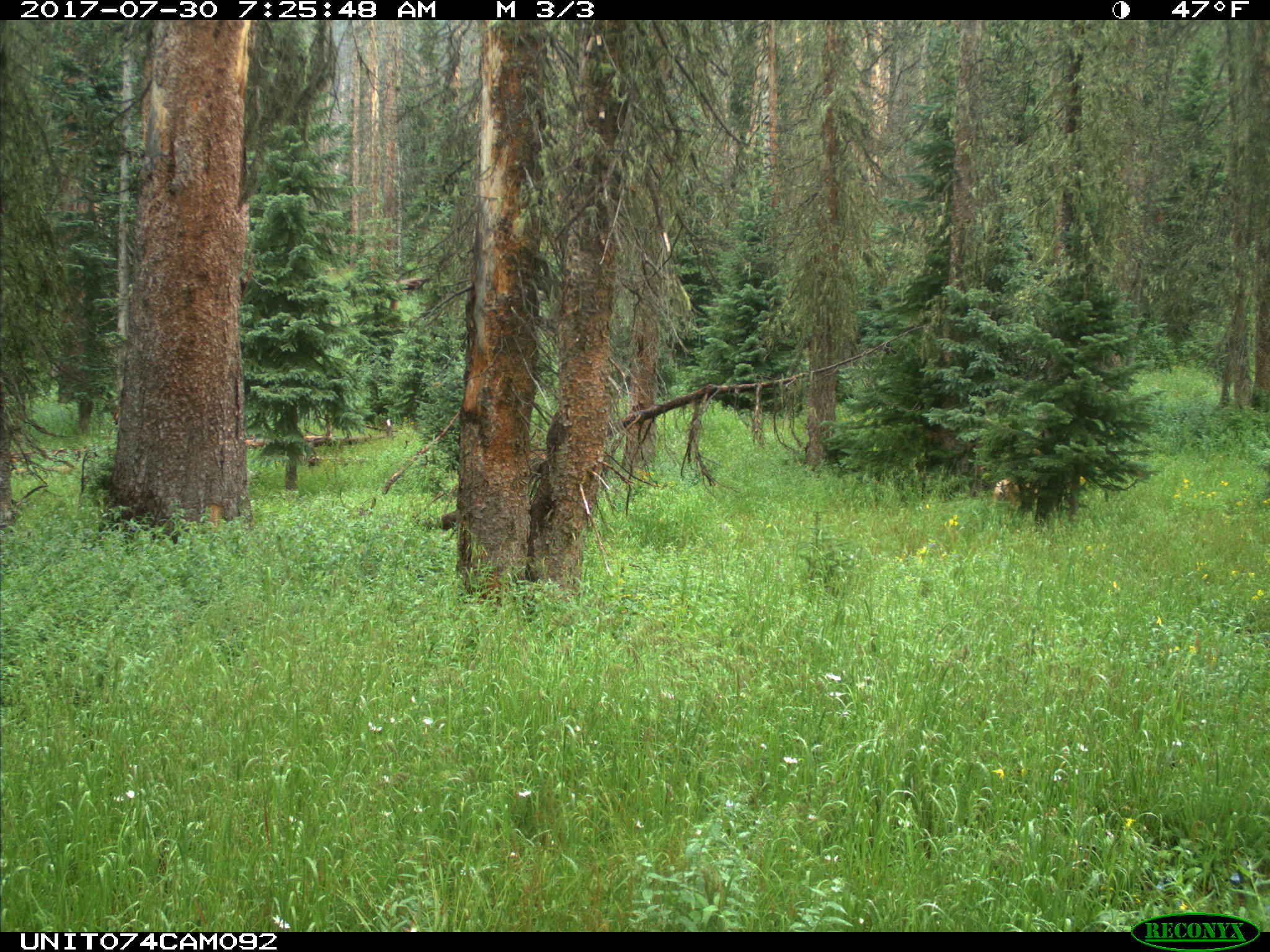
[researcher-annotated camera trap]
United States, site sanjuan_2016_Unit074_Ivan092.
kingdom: Animalia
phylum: Chordata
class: Mammalia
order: Artiodactyla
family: Cervidae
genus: Odocoileus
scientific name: Odocoileus hemionus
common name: mule deer